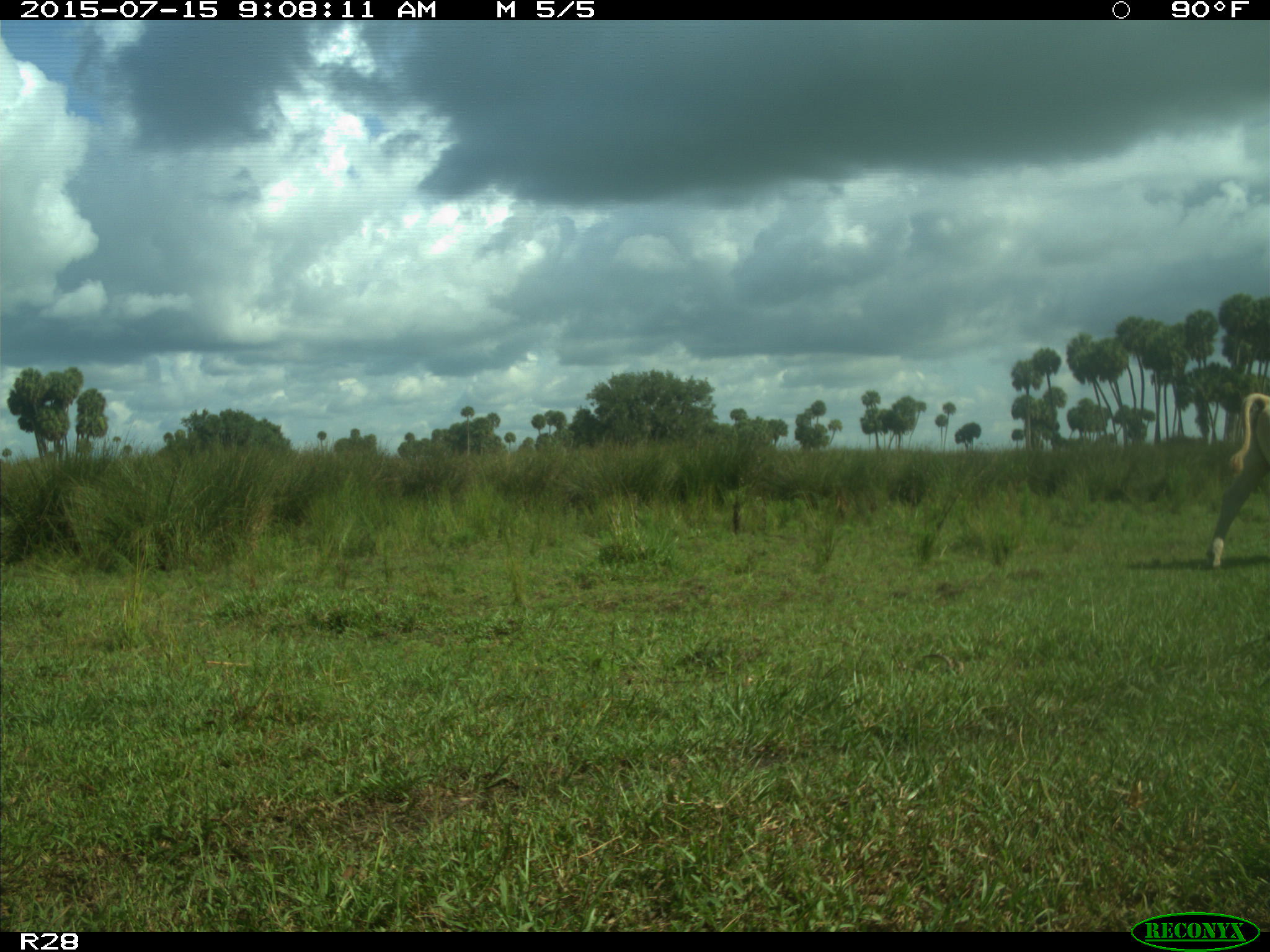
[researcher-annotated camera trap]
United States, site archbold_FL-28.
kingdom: Animalia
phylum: Chordata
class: Mammalia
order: Artiodactyla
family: Bovidae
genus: Bos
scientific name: Bos taurus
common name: domestic cow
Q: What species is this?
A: Bos taurus (domestic cow).